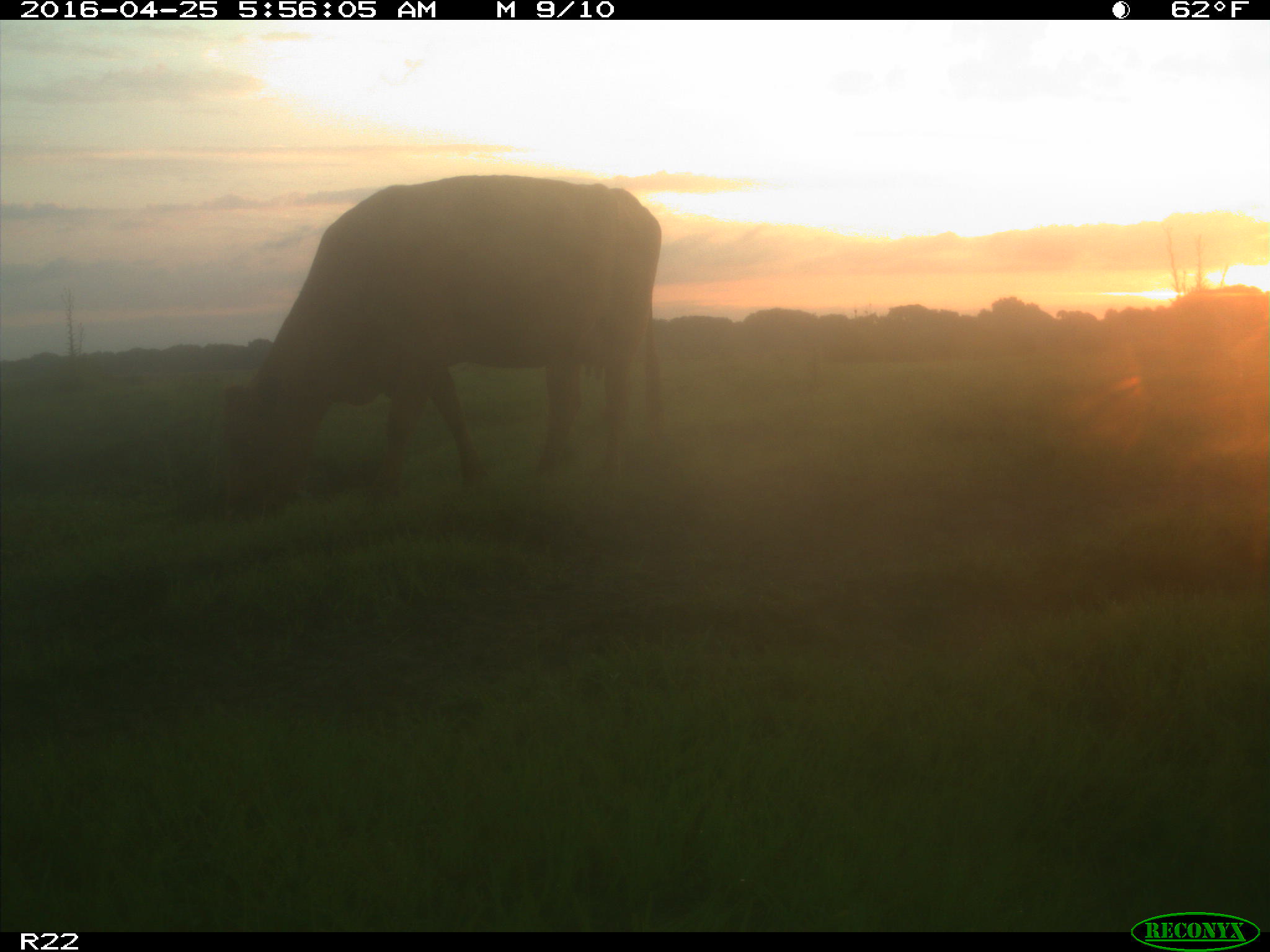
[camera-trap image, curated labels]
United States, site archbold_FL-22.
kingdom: Animalia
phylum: Chordata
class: Mammalia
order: Artiodactyla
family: Bovidae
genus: Bos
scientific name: Bos taurus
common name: domestic cow